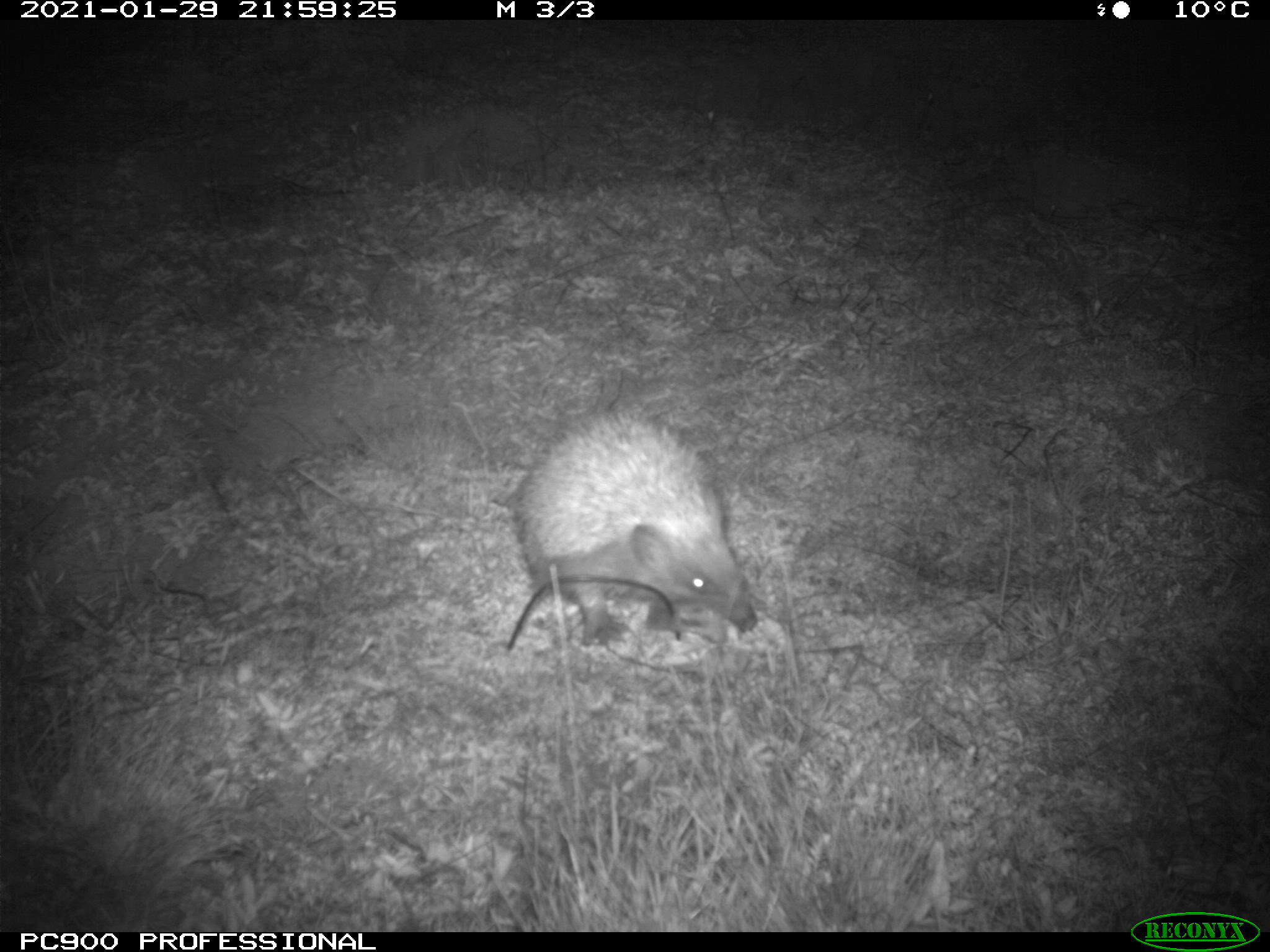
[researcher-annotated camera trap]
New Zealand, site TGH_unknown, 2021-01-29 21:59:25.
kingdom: Animalia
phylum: Chordata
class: Mammalia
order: Eulipotyphla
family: Erinaceidae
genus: Erinaceus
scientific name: Erinaceus europaeus europaeus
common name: european hedgehog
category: hedgehog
Hedgehog (european hedgehog) (Erinaceus europaeus europaeus).